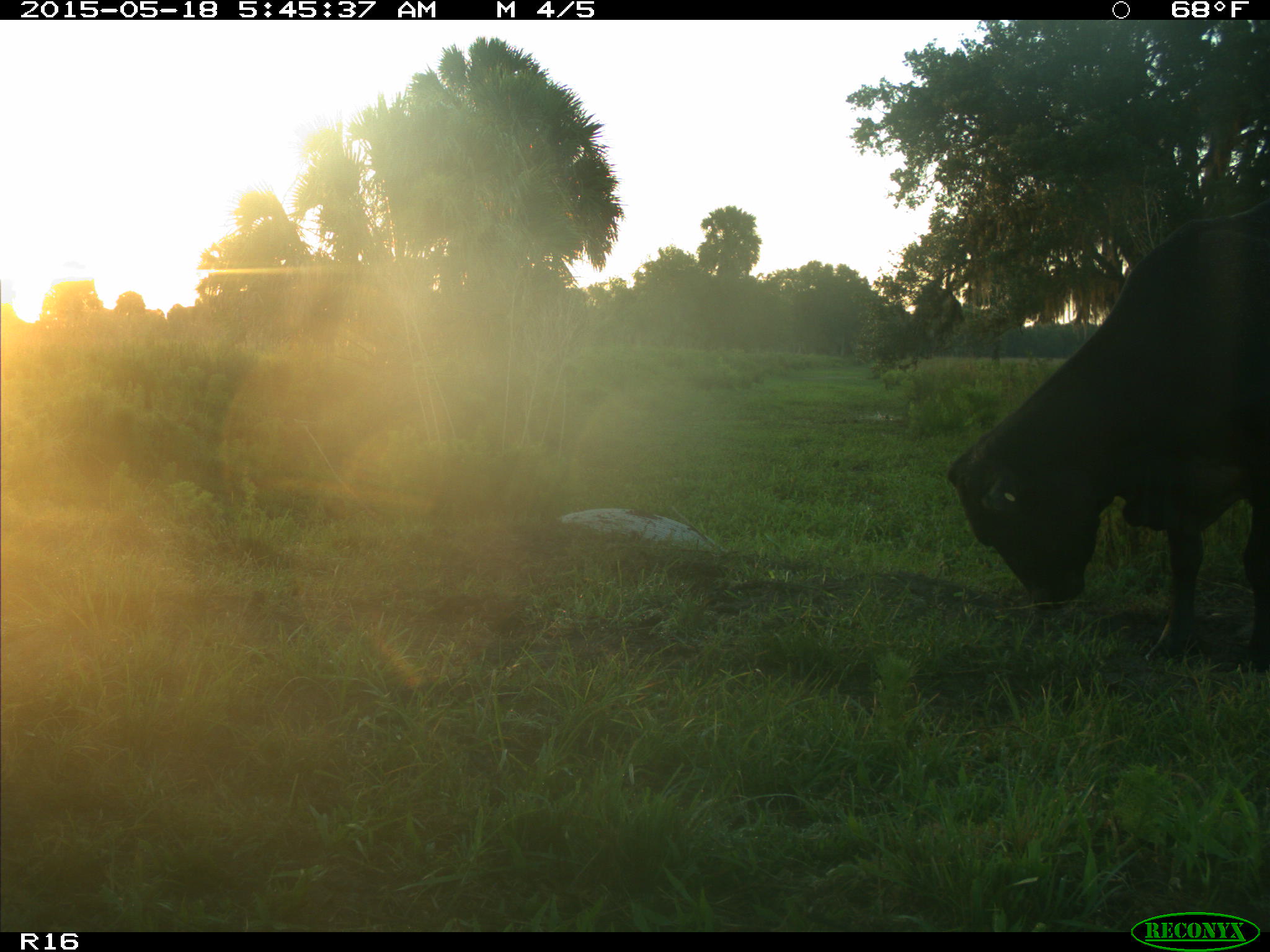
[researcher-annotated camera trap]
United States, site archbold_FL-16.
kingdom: Animalia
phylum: Chordata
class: Mammalia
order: Artiodactyla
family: Bovidae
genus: Bos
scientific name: Bos taurus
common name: domestic cow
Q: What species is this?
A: Bos taurus (domestic cow).